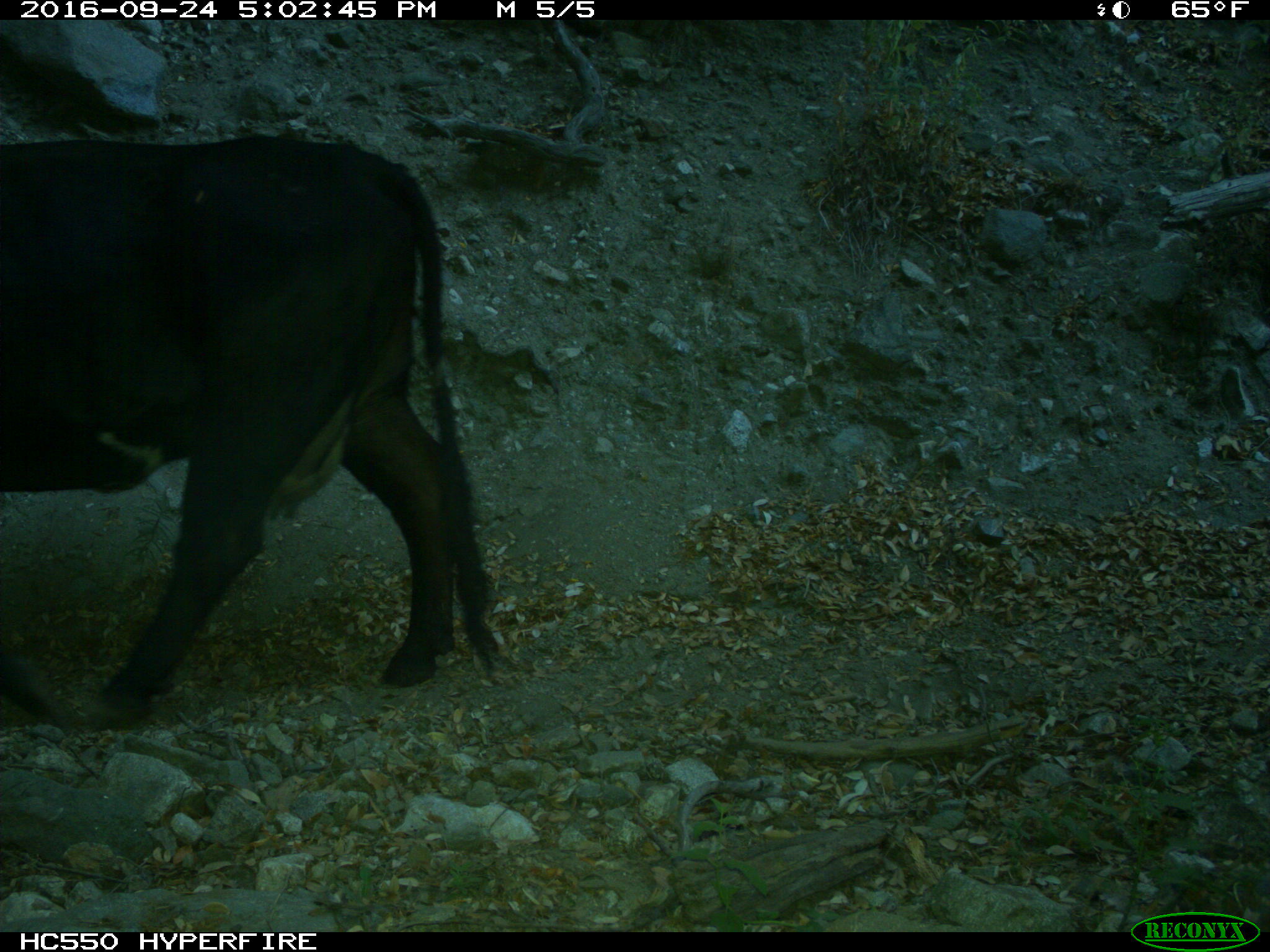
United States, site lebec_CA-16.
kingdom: Animalia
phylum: Chordata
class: Mammalia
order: Artiodactyla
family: Bovidae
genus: Bos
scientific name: Bos taurus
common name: domestic cow